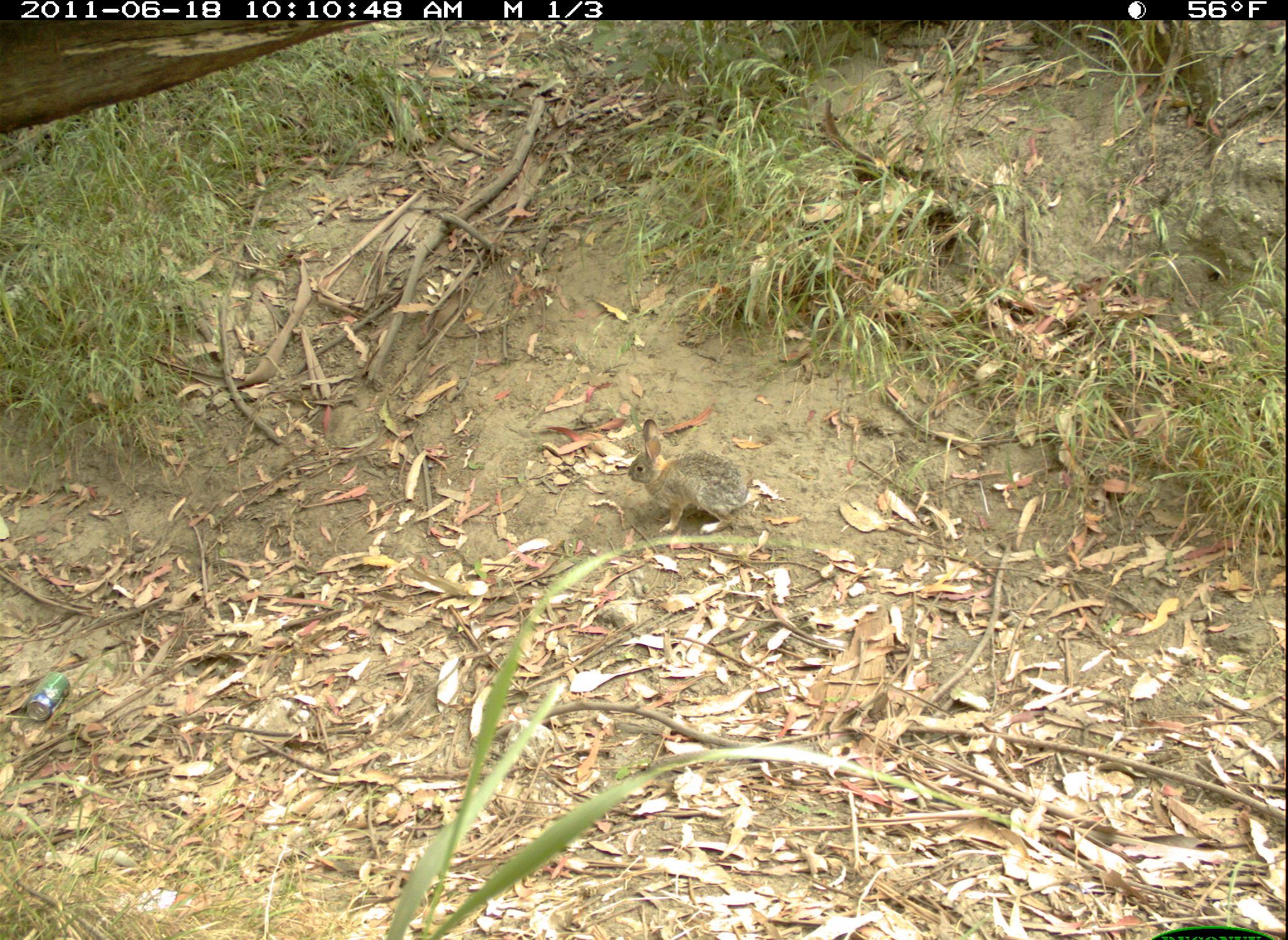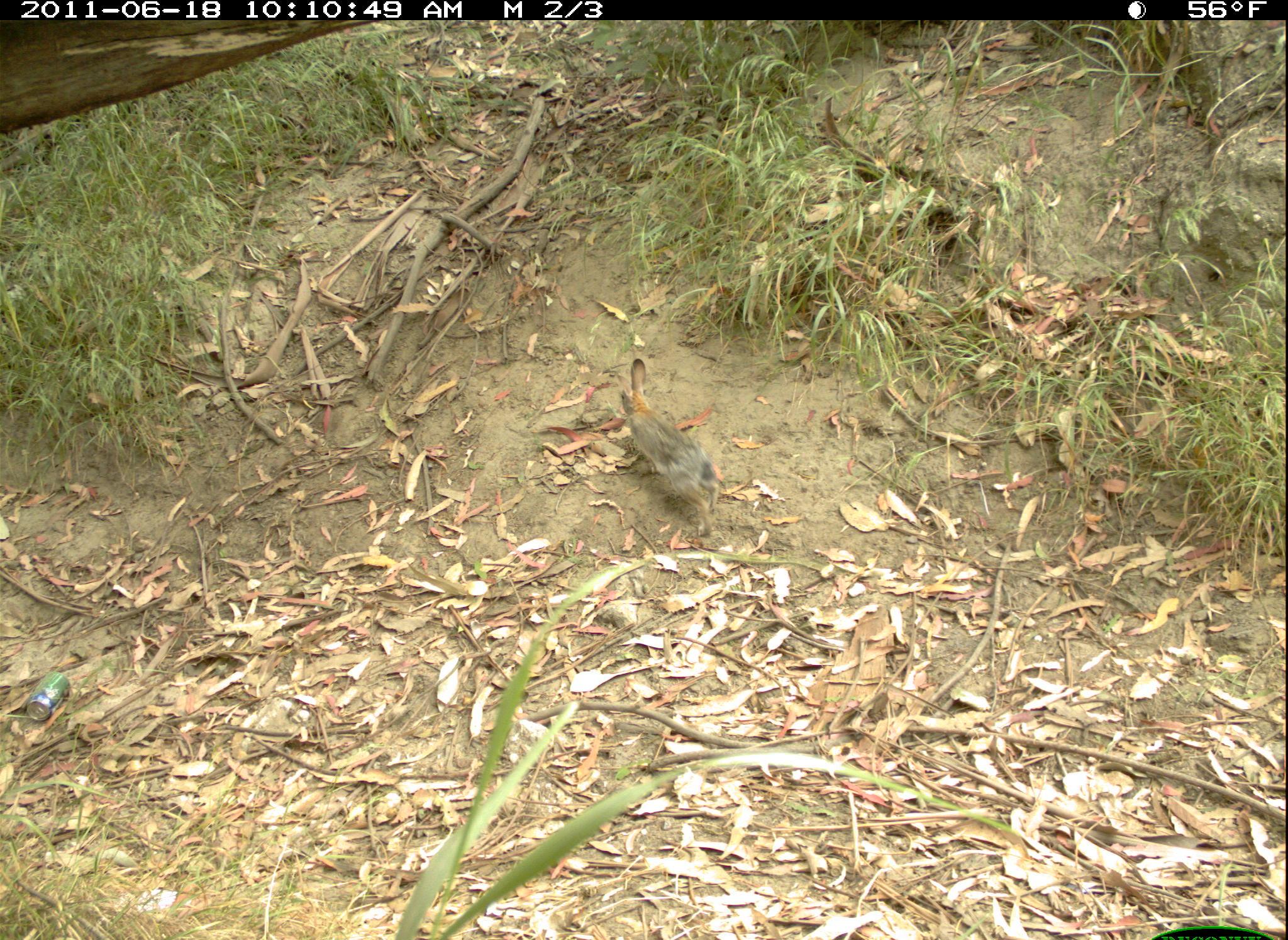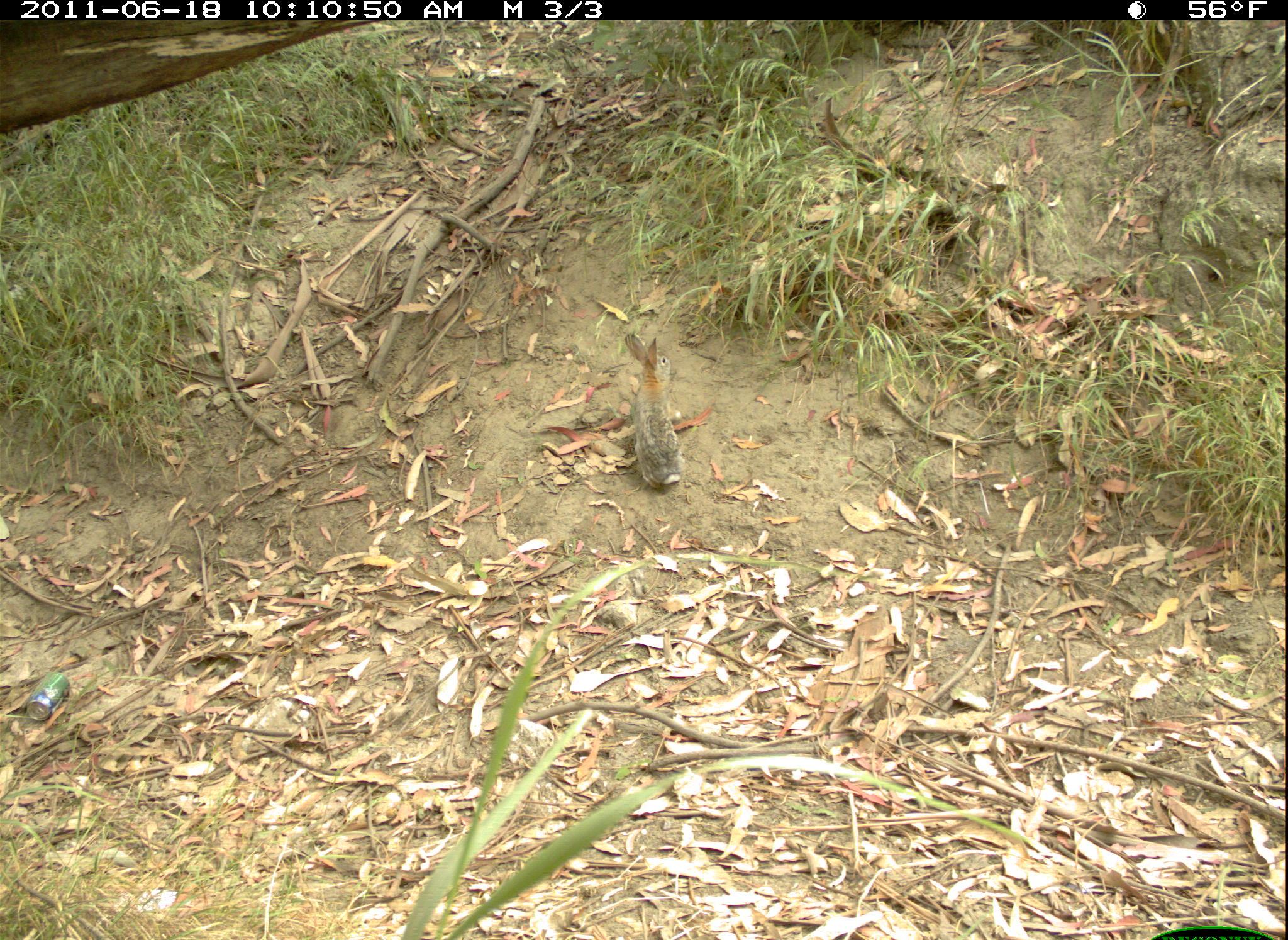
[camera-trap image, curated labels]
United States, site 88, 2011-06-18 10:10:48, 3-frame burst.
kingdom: Animalia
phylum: Chordata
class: Mammalia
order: Lagomorpha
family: Leporidae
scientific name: Leporidae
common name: rabbits and hares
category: rabbit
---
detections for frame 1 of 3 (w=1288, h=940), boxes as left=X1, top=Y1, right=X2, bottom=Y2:
rabbit: left=612, top=409, right=786, bottom=564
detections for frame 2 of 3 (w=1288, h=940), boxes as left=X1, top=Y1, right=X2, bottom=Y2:
rabbit: left=609, top=345, right=750, bottom=557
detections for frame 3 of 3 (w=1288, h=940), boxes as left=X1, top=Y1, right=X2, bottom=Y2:
rabbit: left=610, top=327, right=710, bottom=506